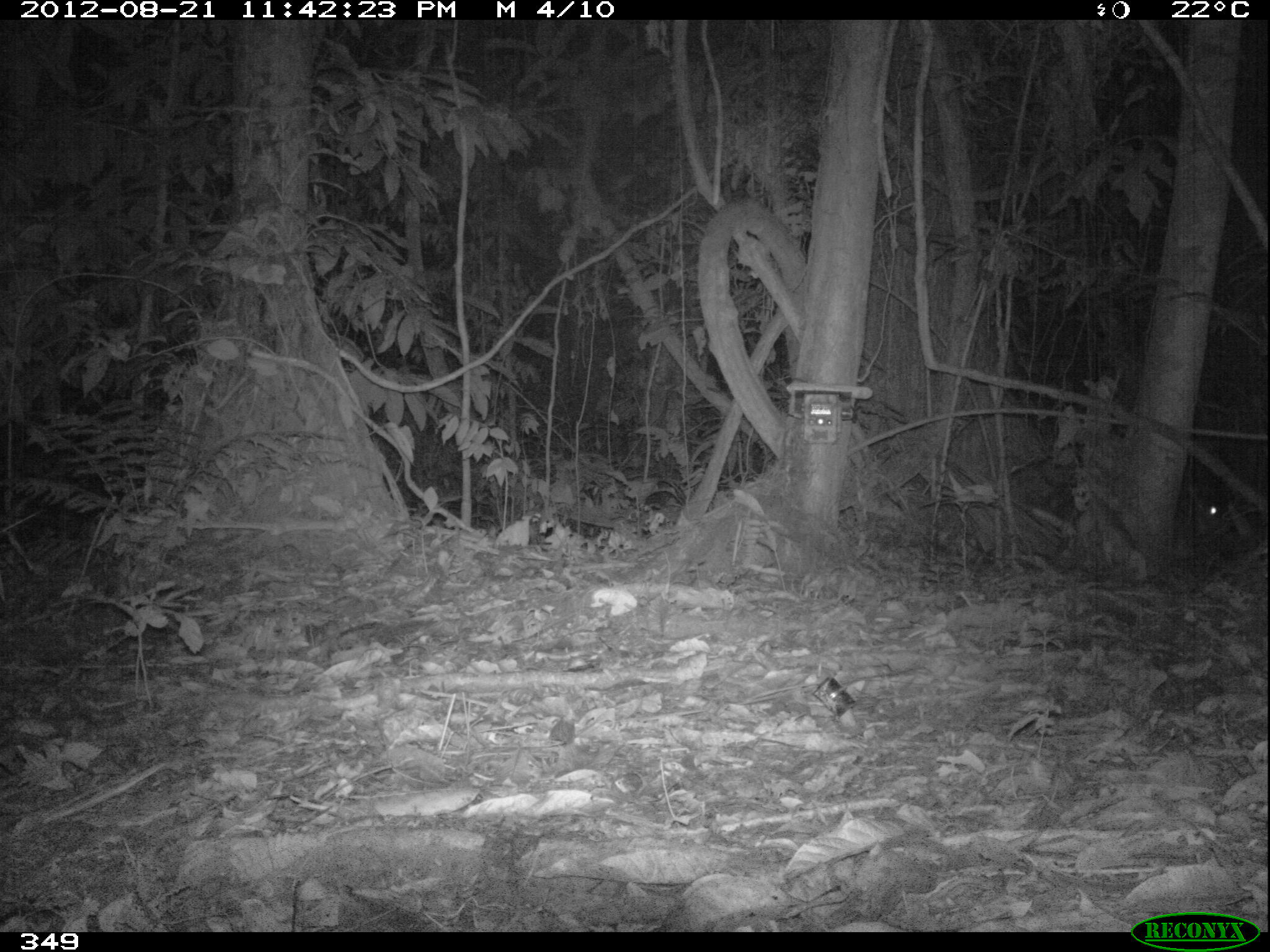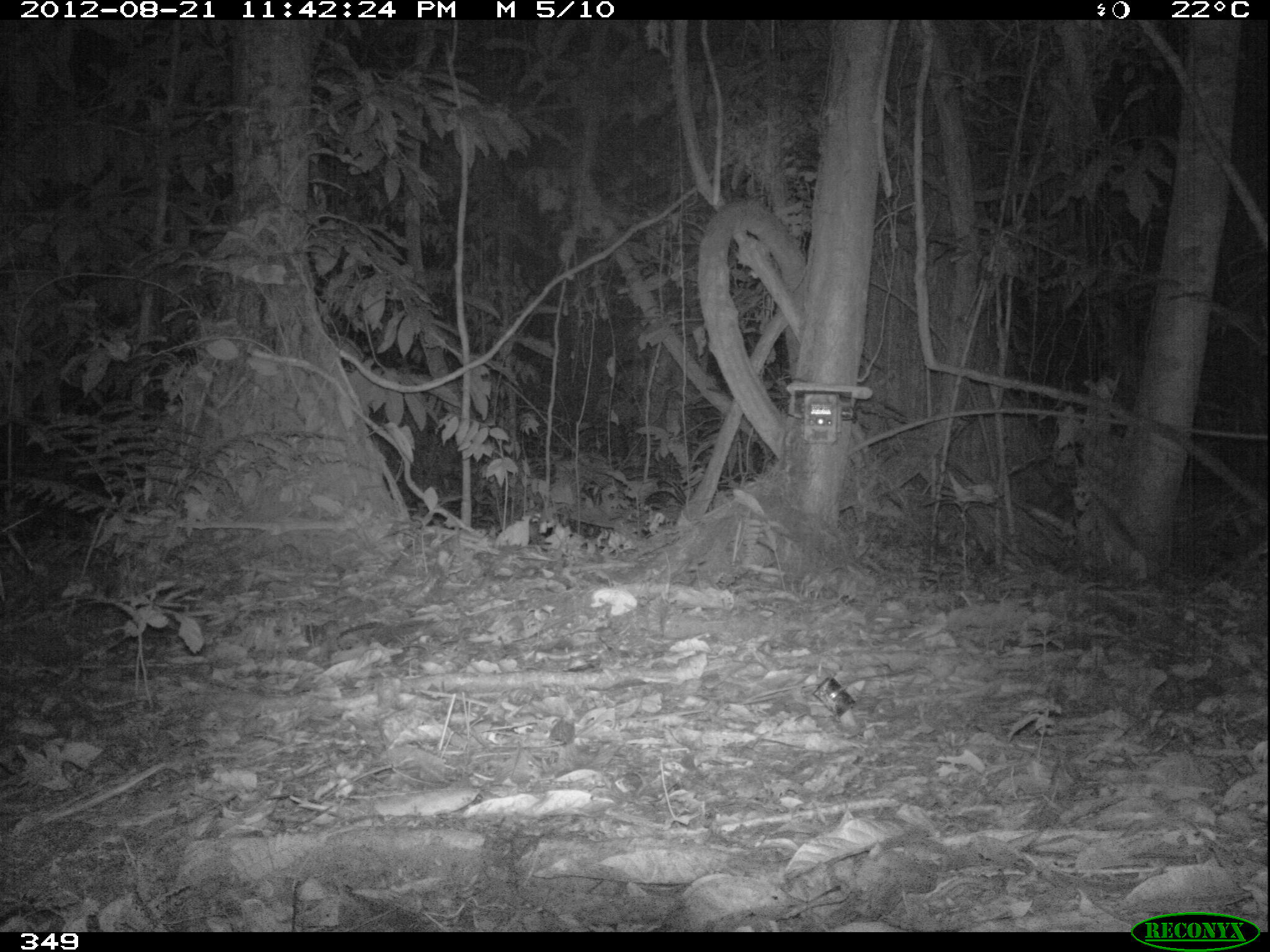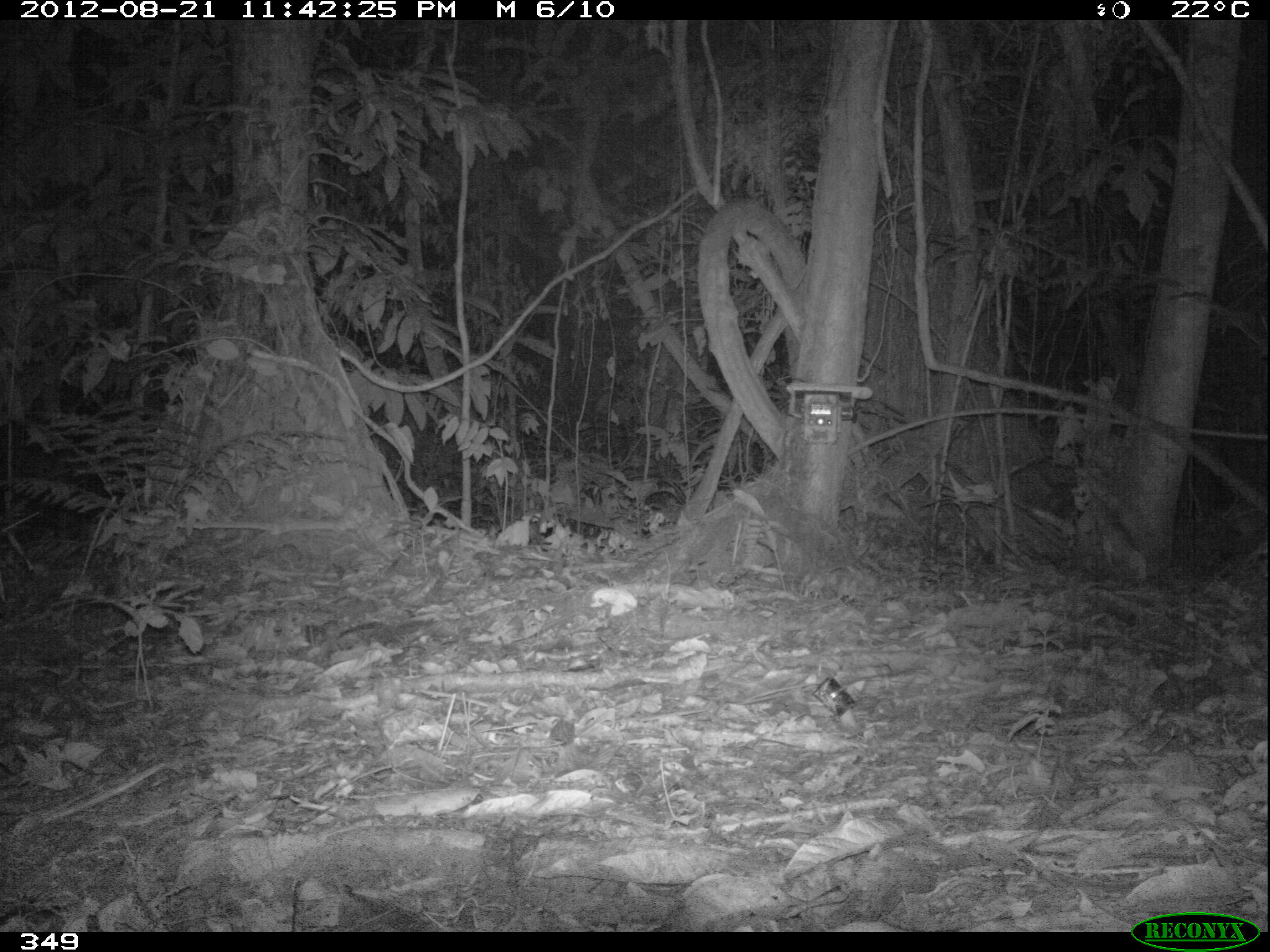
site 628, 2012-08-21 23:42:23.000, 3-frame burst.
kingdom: Animalia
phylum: Chordata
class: Mammalia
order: Rodentia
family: Cuniculidae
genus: Cuniculus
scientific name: Cuniculus paca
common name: spotted paca